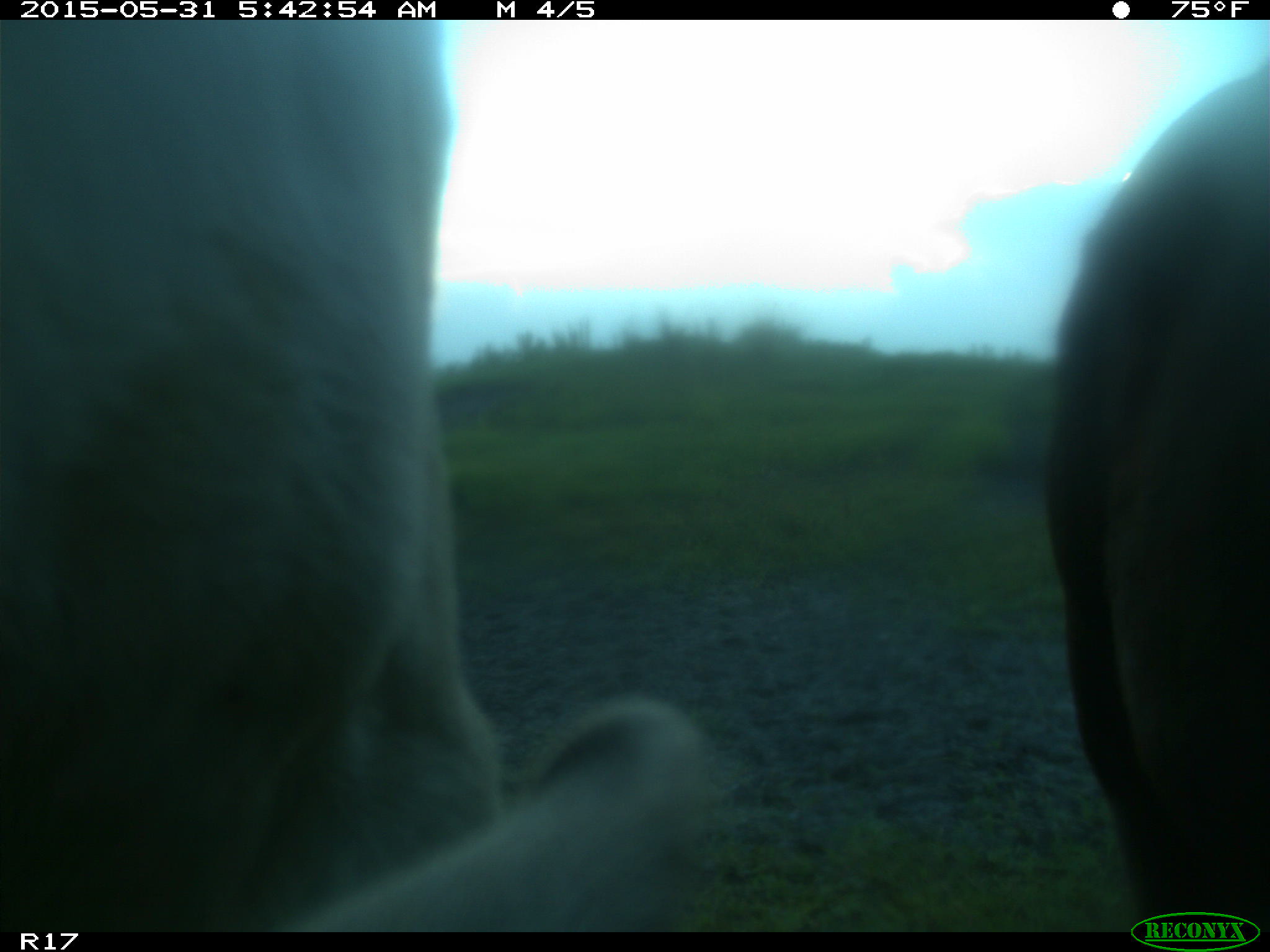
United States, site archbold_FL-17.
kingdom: Animalia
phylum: Chordata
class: Mammalia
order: Artiodactyla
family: Bovidae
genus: Bos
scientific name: Bos taurus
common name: domestic cow